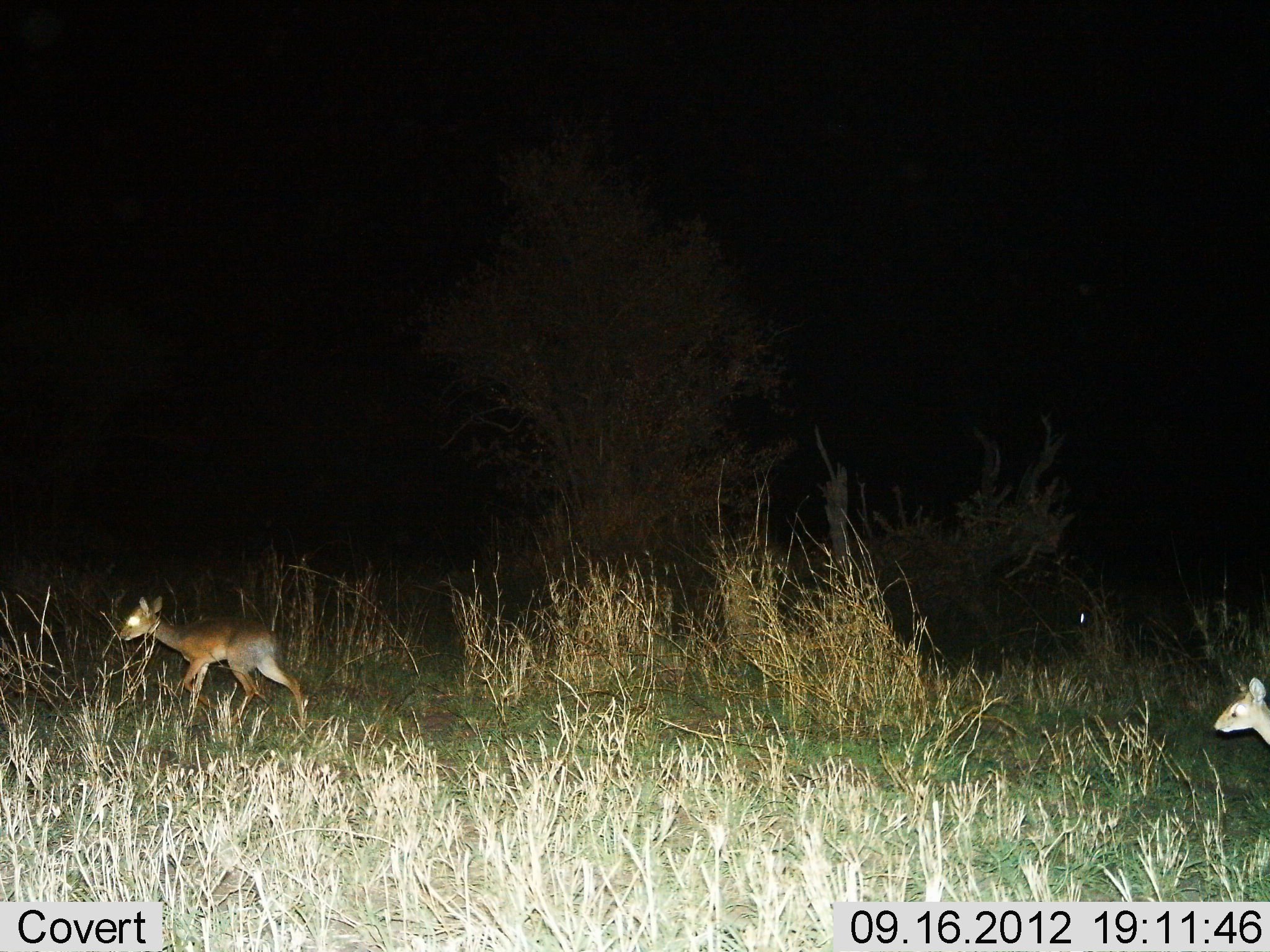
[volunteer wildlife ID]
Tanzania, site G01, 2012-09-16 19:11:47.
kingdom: Animalia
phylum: Chordata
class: Mammalia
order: Artiodactyla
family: Bovidae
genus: Madoqua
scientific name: Madoqua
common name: dikdik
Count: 2.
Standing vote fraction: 10%.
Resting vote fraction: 0%.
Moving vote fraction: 90%.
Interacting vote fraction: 0%.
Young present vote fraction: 10%.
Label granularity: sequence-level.